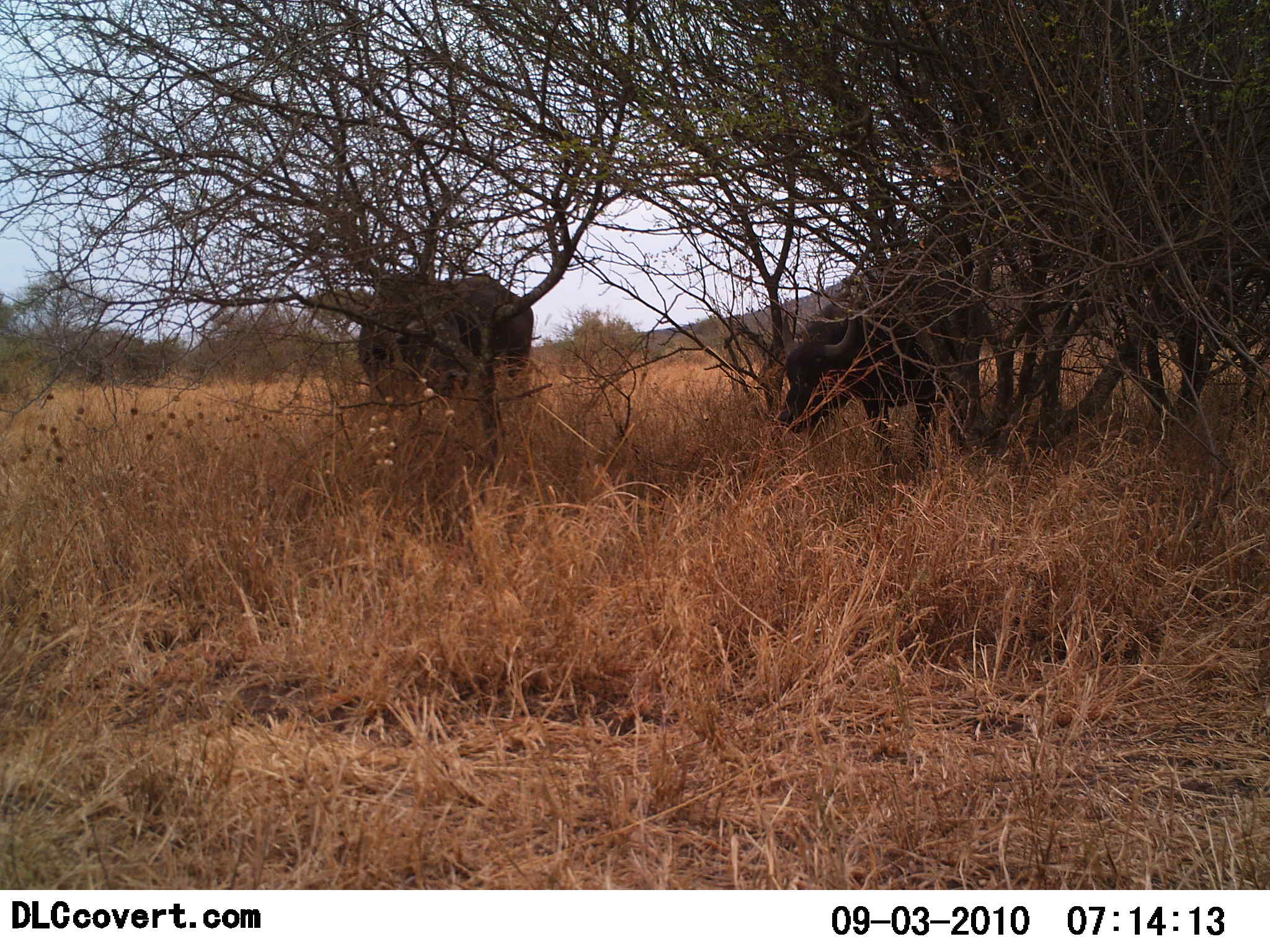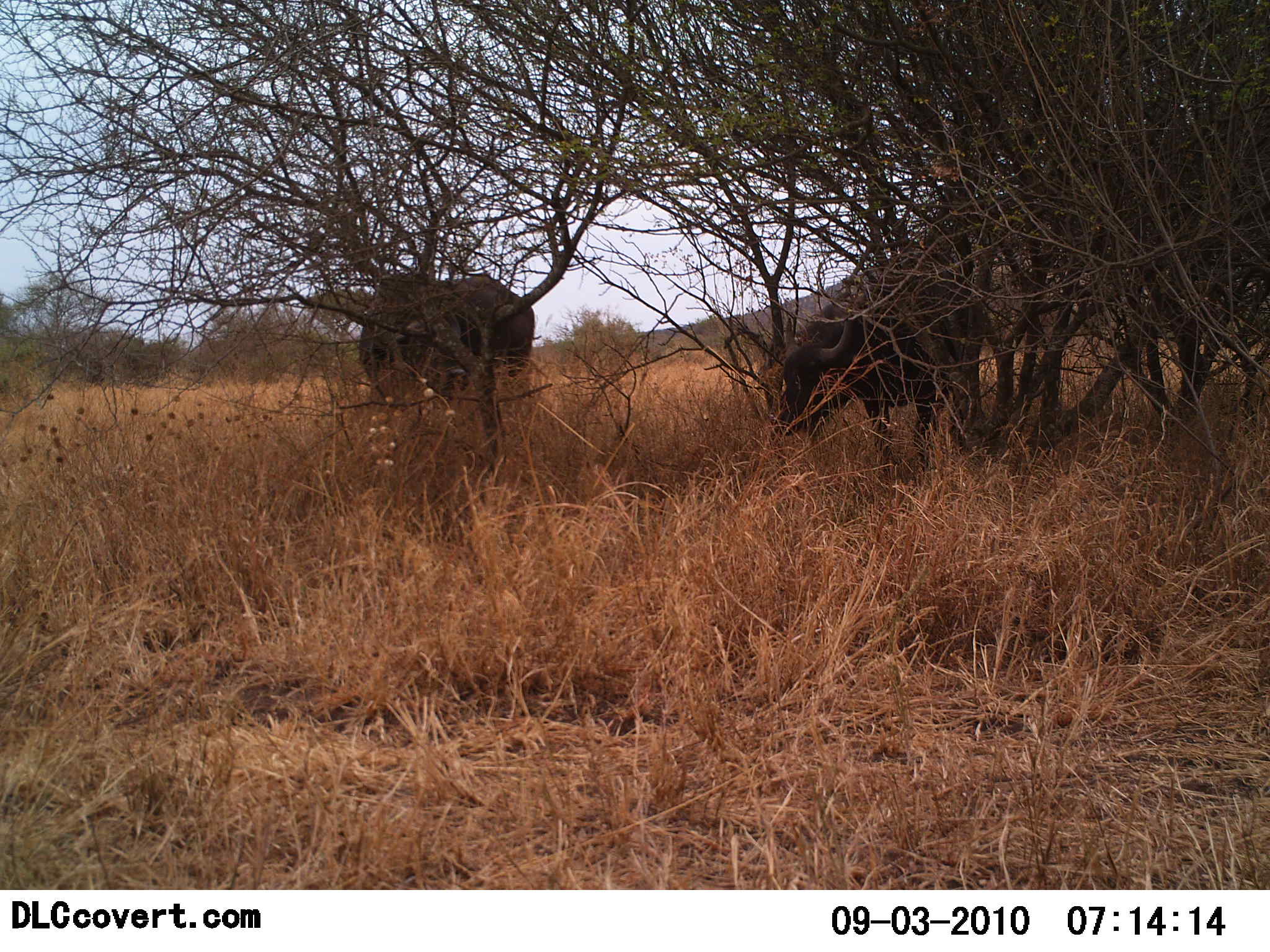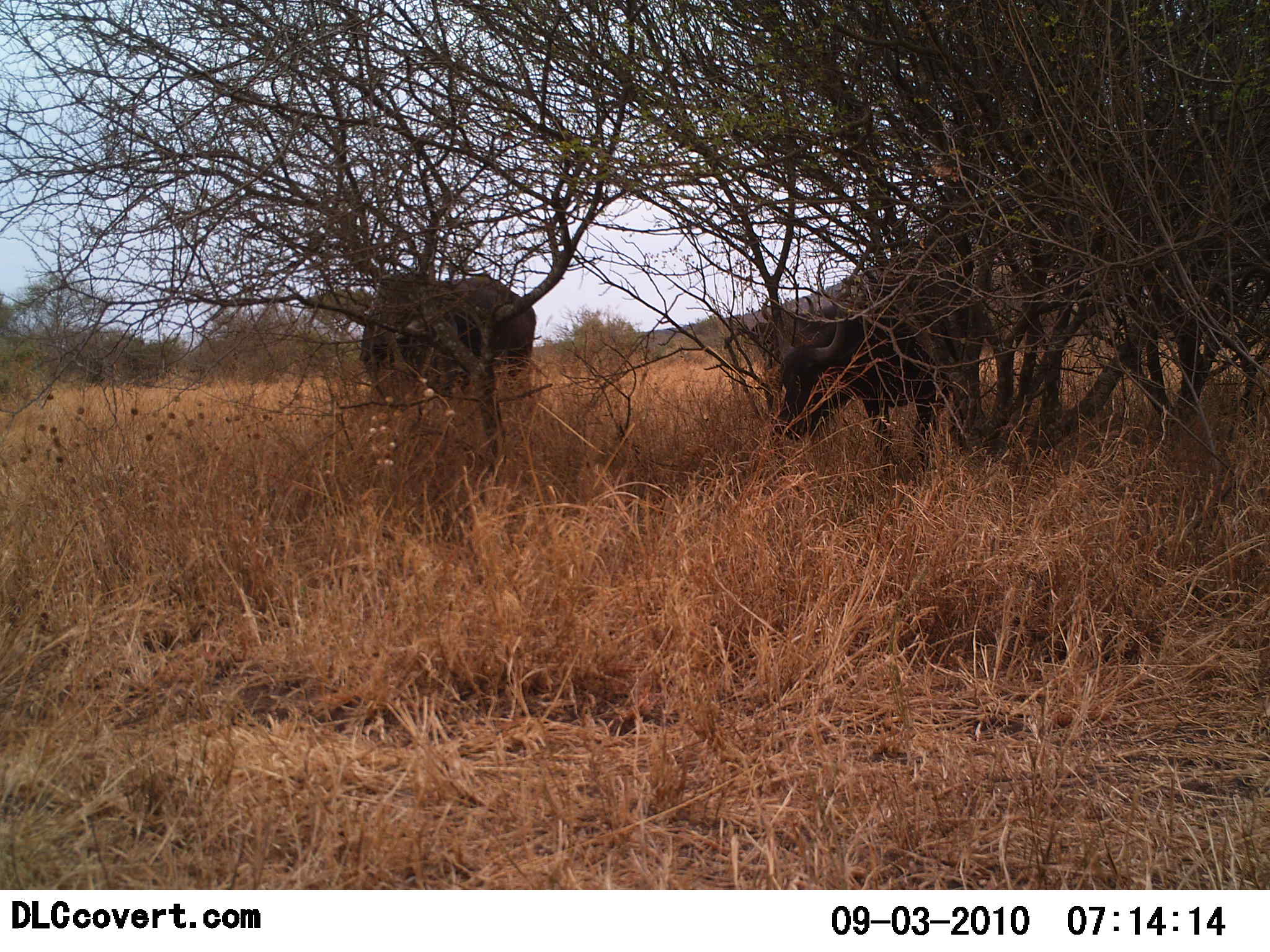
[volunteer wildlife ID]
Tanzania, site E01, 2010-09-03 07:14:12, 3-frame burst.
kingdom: Animalia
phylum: Chordata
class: Mammalia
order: Artiodactyla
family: Bovidae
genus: Syncerus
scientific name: Syncerus caffer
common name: cape buffalo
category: buffalo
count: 2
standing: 38%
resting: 8%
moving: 8%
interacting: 0%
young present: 0%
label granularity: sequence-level